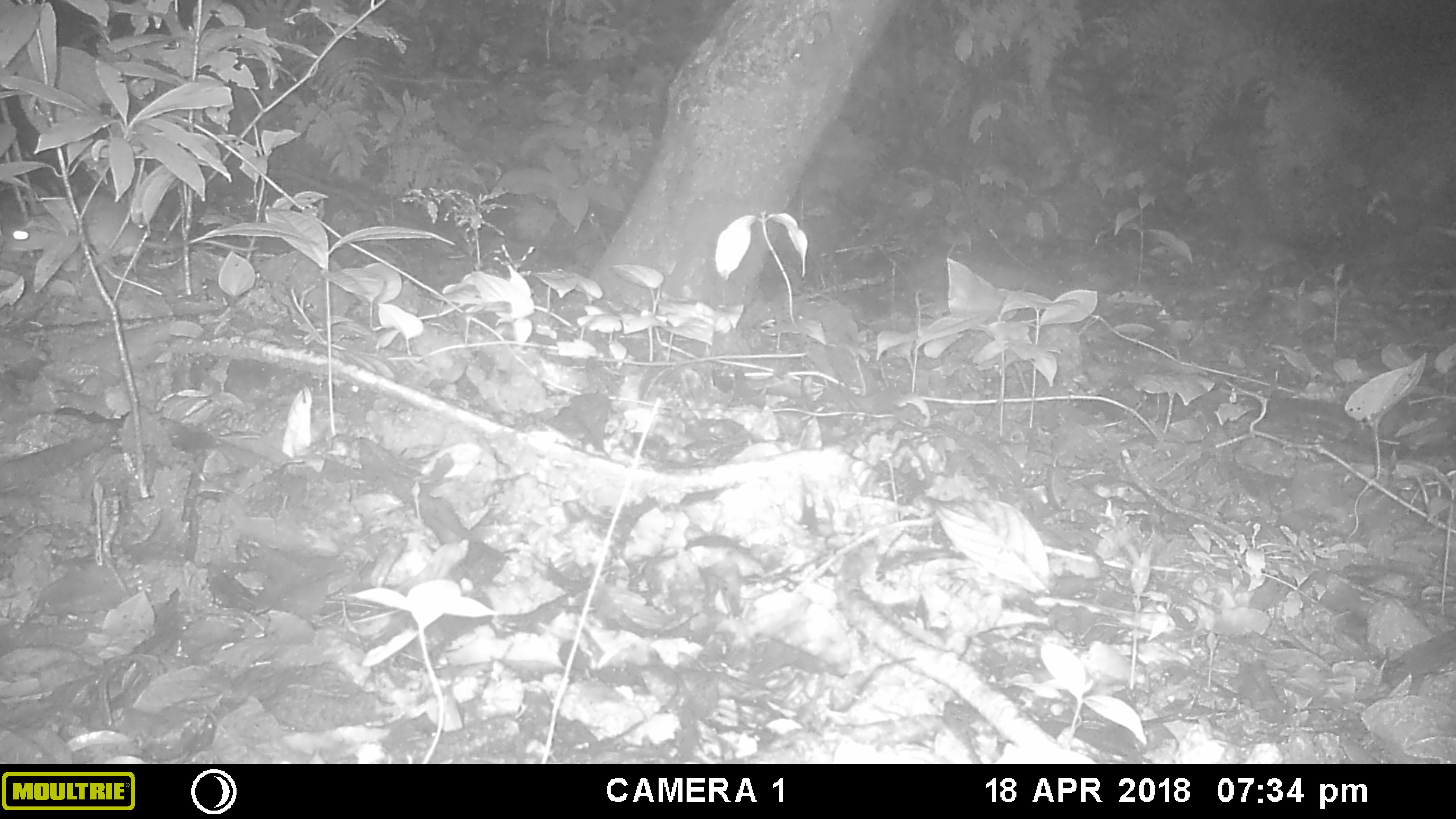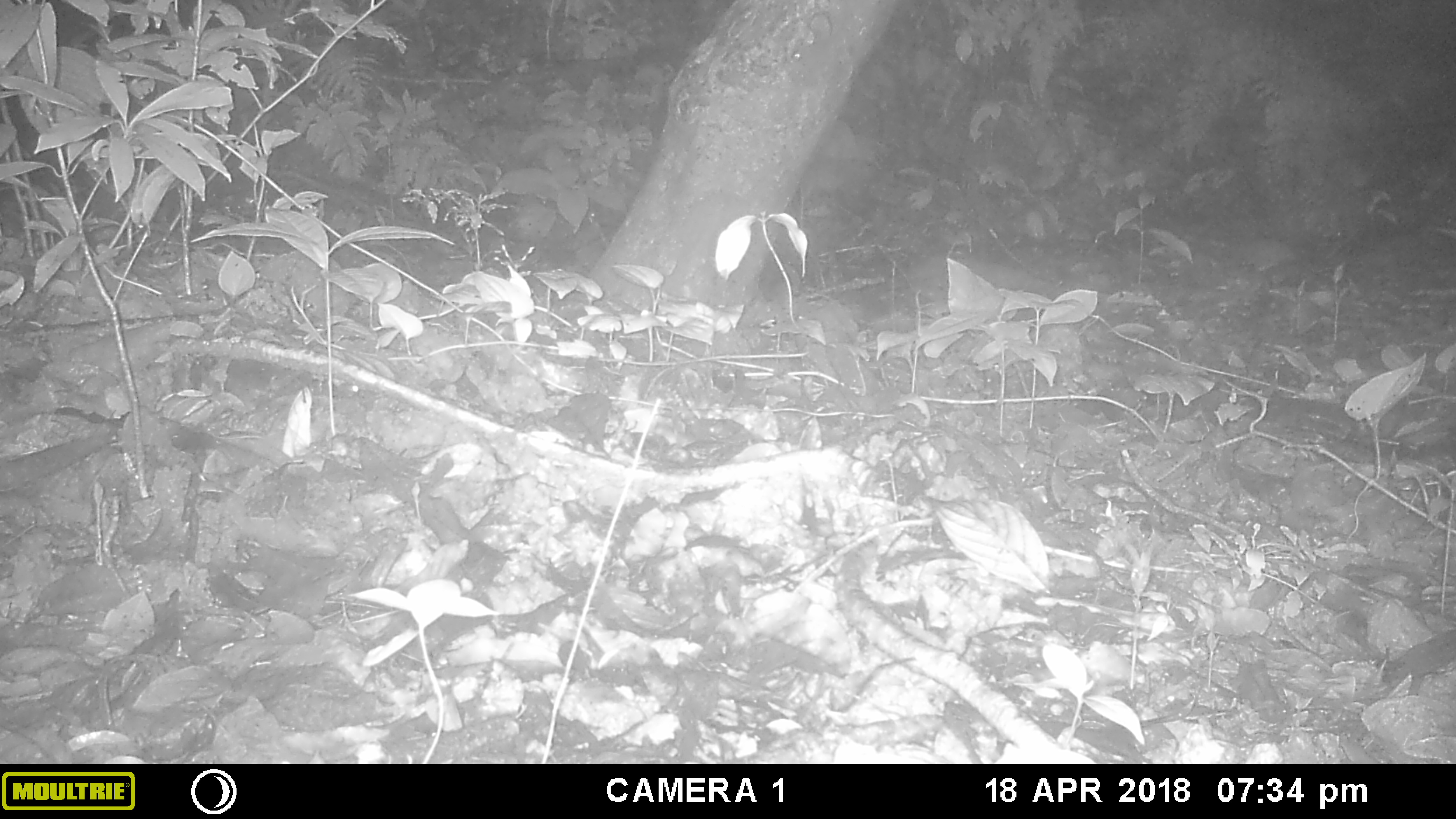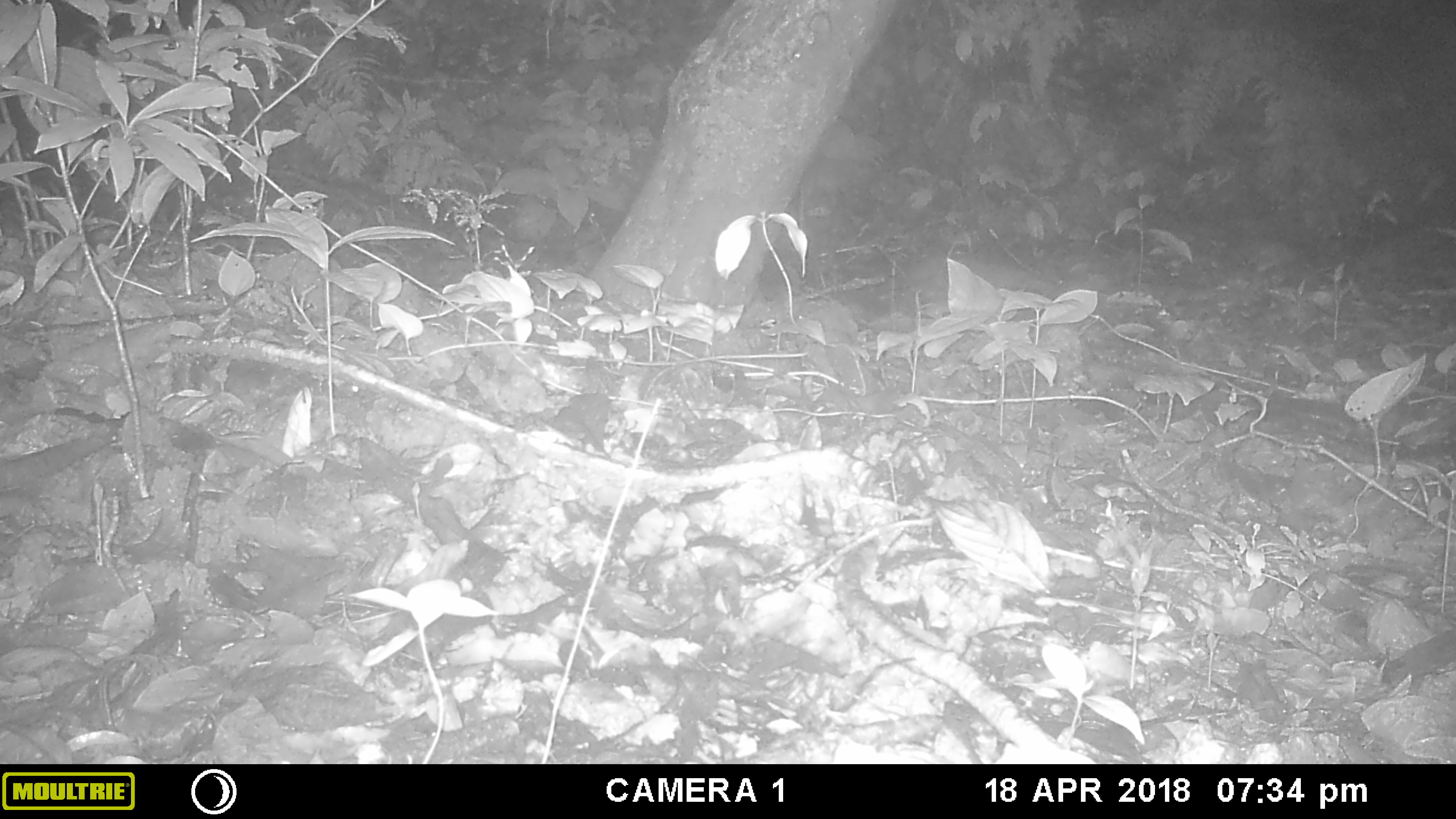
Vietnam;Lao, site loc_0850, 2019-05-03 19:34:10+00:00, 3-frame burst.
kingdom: Animalia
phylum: Chordata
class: Mammalia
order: Rodentia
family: Muridae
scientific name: Muridae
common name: old-world mice and rats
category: unidentified murid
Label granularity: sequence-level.